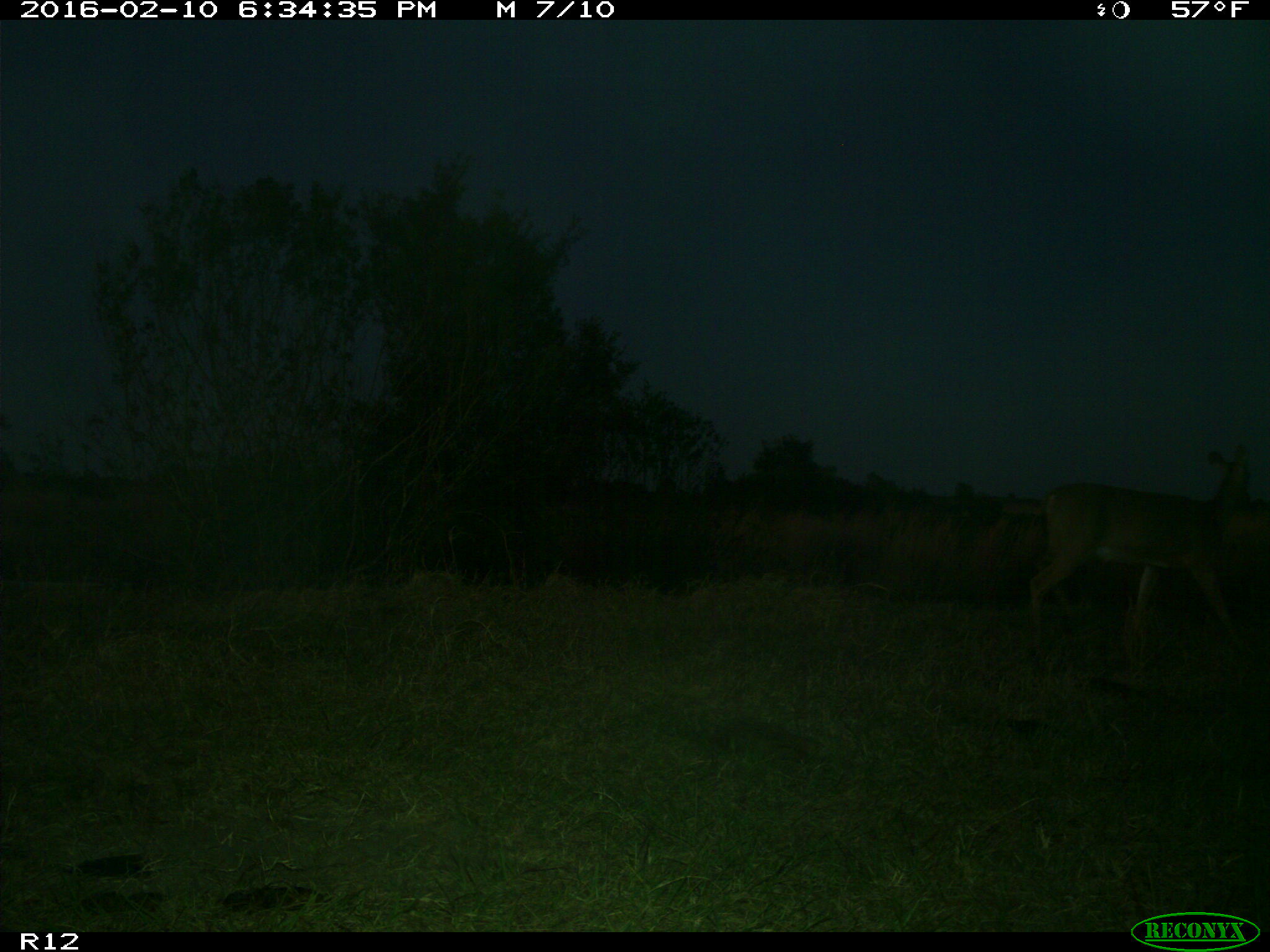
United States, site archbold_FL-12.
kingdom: Animalia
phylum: Chordata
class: Mammalia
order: Artiodactyla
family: Cervidae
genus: Odocoileus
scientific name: Odocoileus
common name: deer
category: unidentified deer